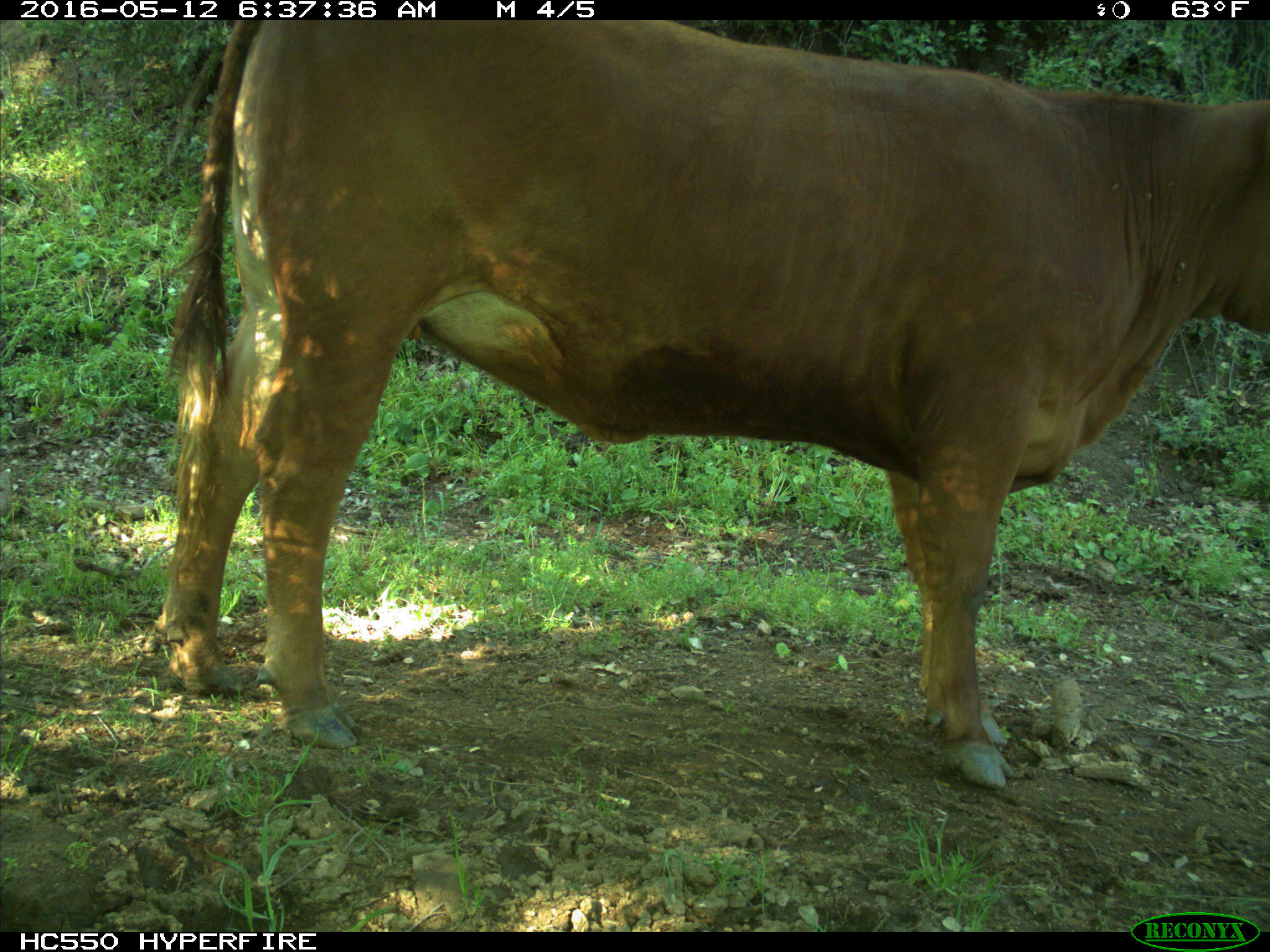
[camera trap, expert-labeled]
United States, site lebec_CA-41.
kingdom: Animalia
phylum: Chordata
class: Mammalia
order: Artiodactyla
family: Bovidae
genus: Bos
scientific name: Bos taurus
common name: domestic cow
Bos taurus (domestic cow).